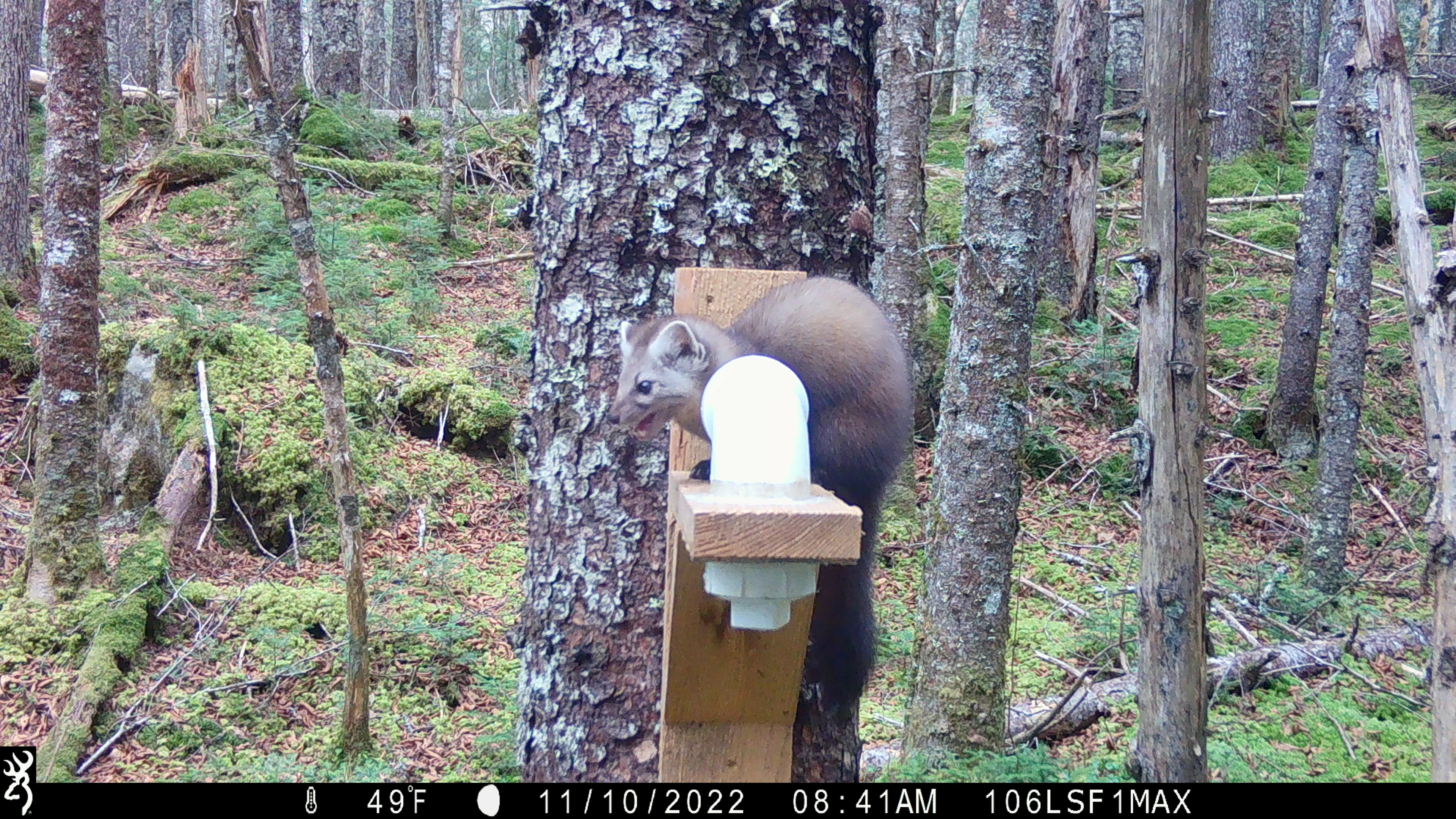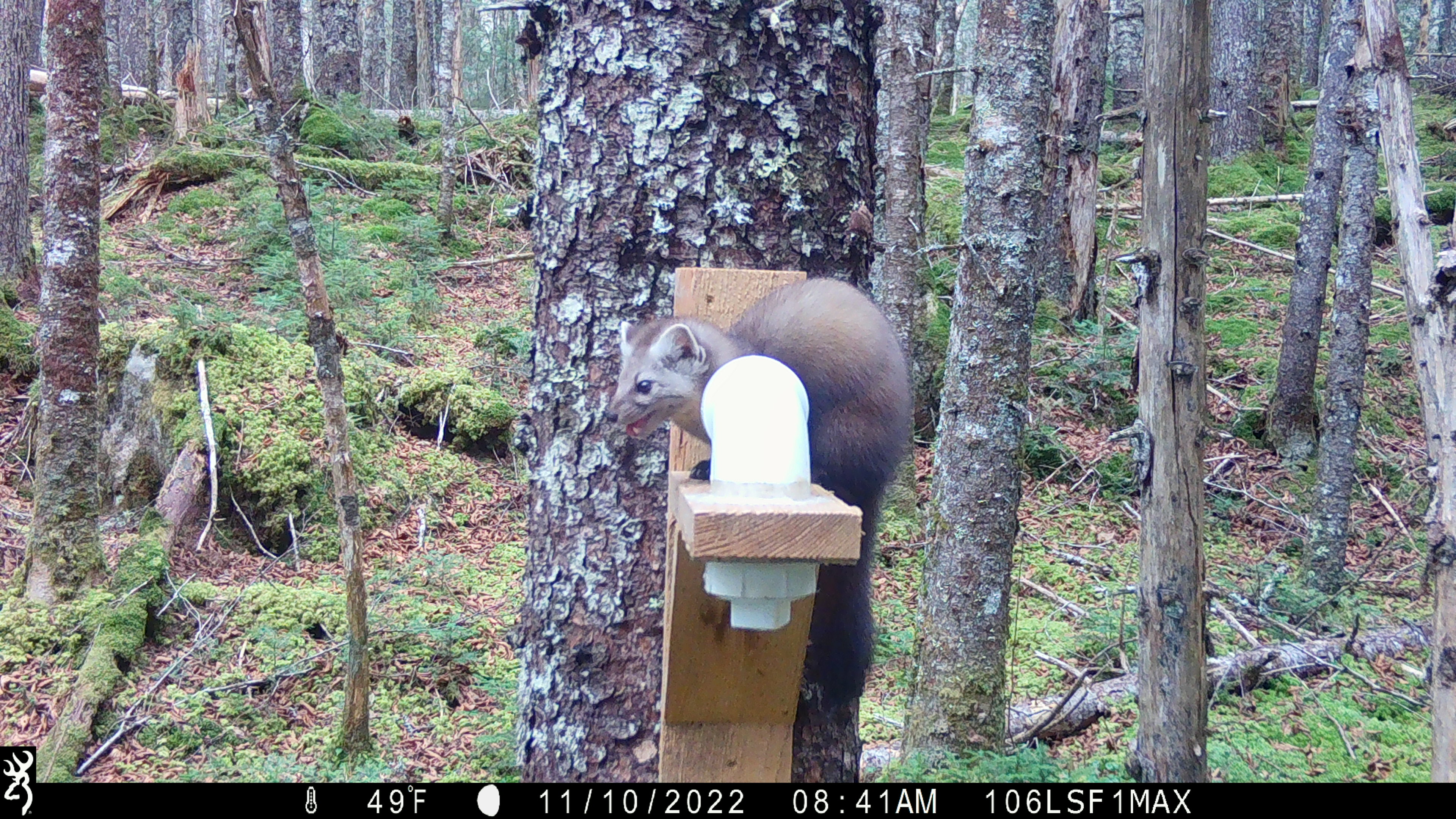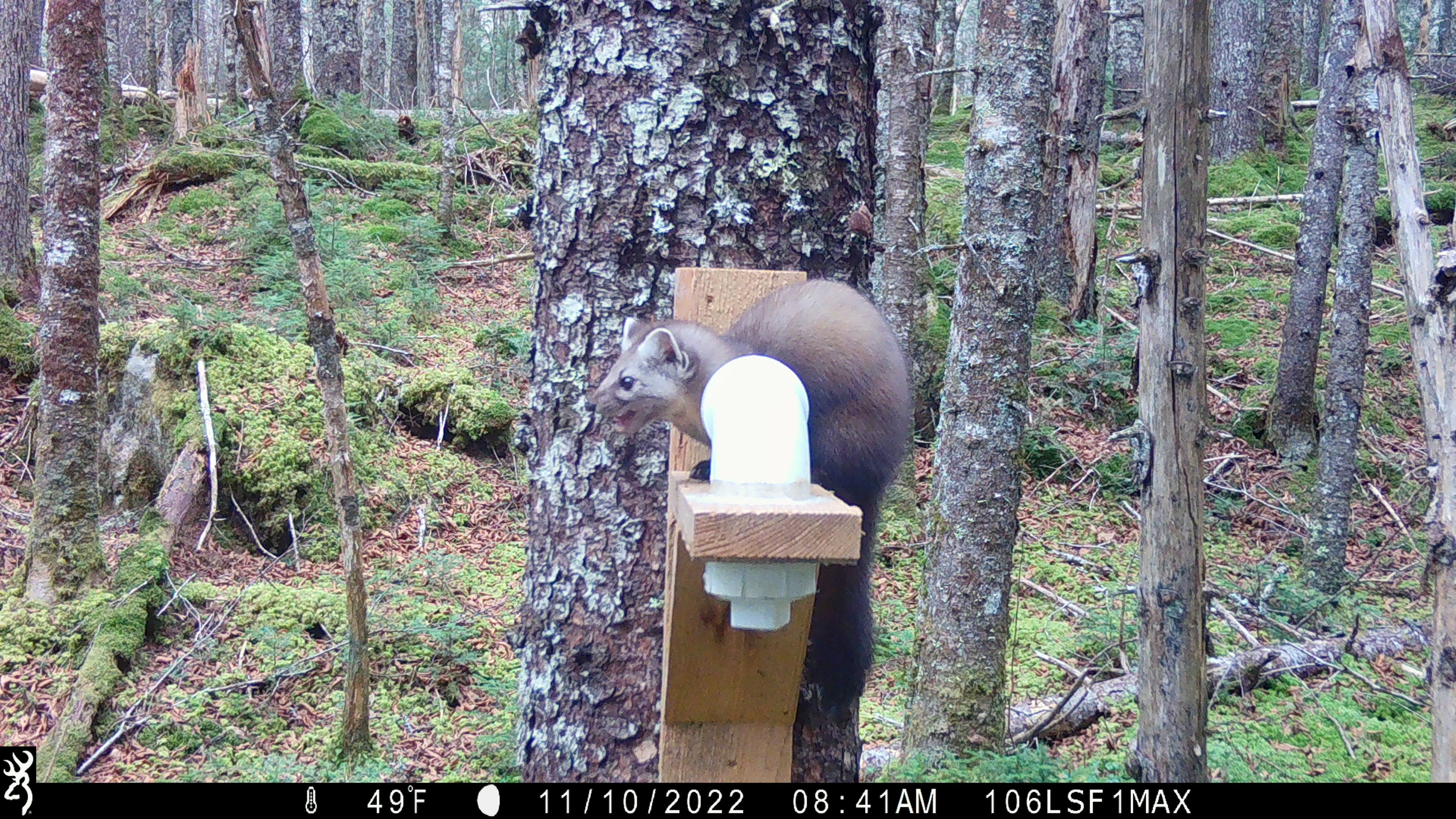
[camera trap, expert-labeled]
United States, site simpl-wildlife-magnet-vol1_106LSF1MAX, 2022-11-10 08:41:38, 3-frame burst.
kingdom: Animalia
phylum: Chordata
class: Mammalia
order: Carnivora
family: Mustelidae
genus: Martes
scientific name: Martes americana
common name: american marten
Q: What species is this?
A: American marten (Martes americana).